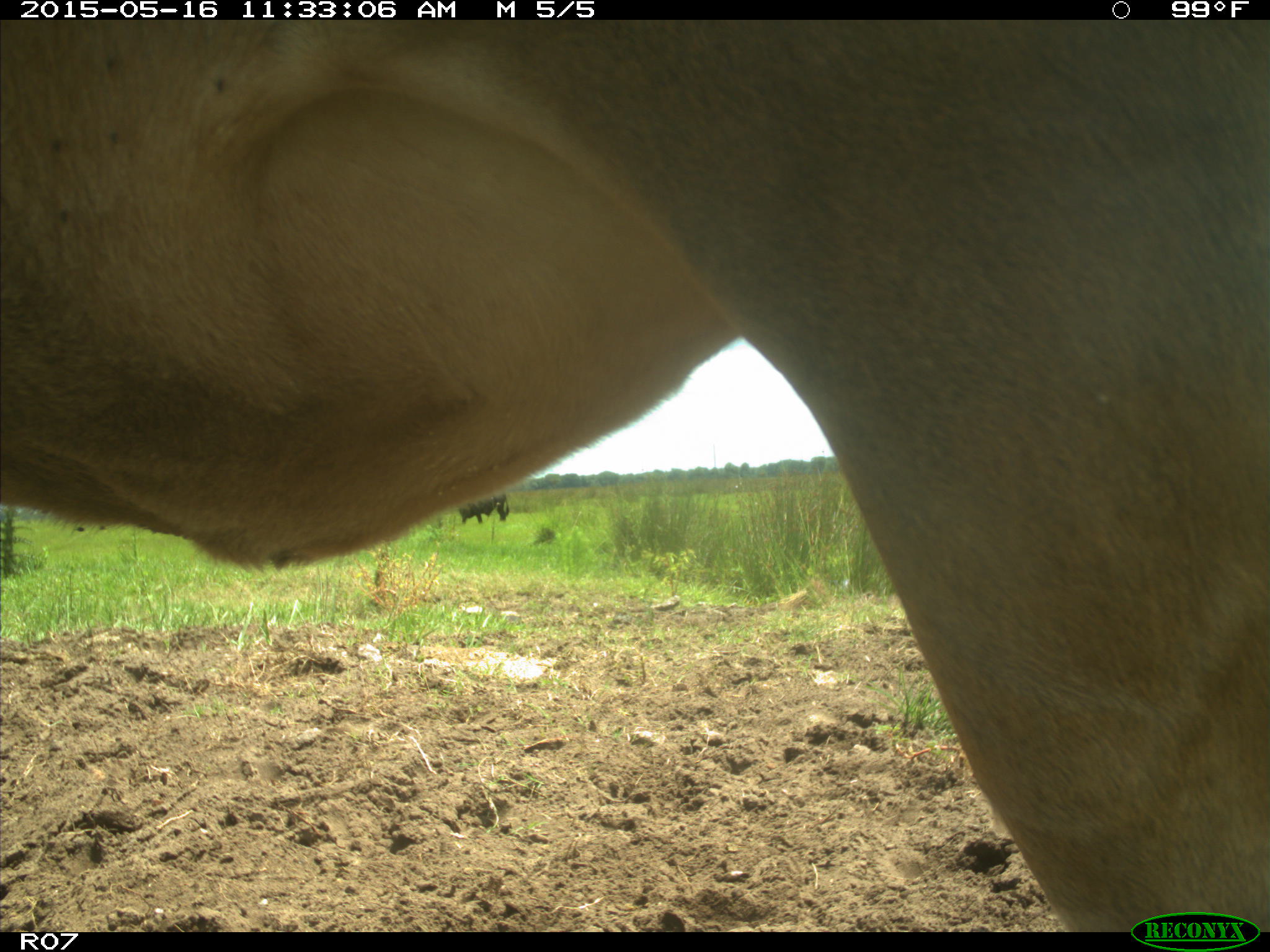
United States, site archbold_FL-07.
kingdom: Animalia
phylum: Chordata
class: Mammalia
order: Artiodactyla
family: Bovidae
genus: Bos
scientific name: Bos taurus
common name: domestic cow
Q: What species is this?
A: Bos taurus (domestic cow).